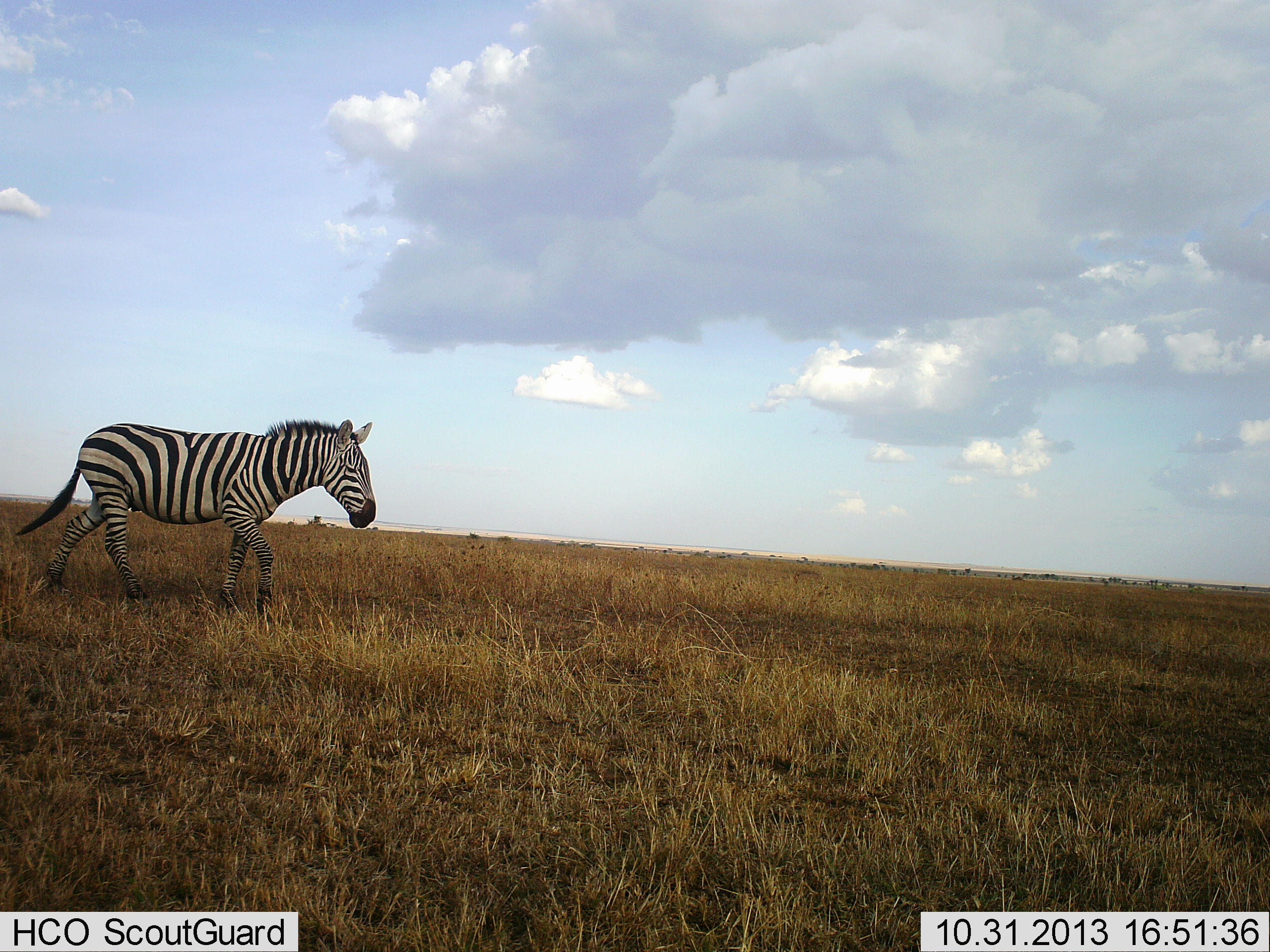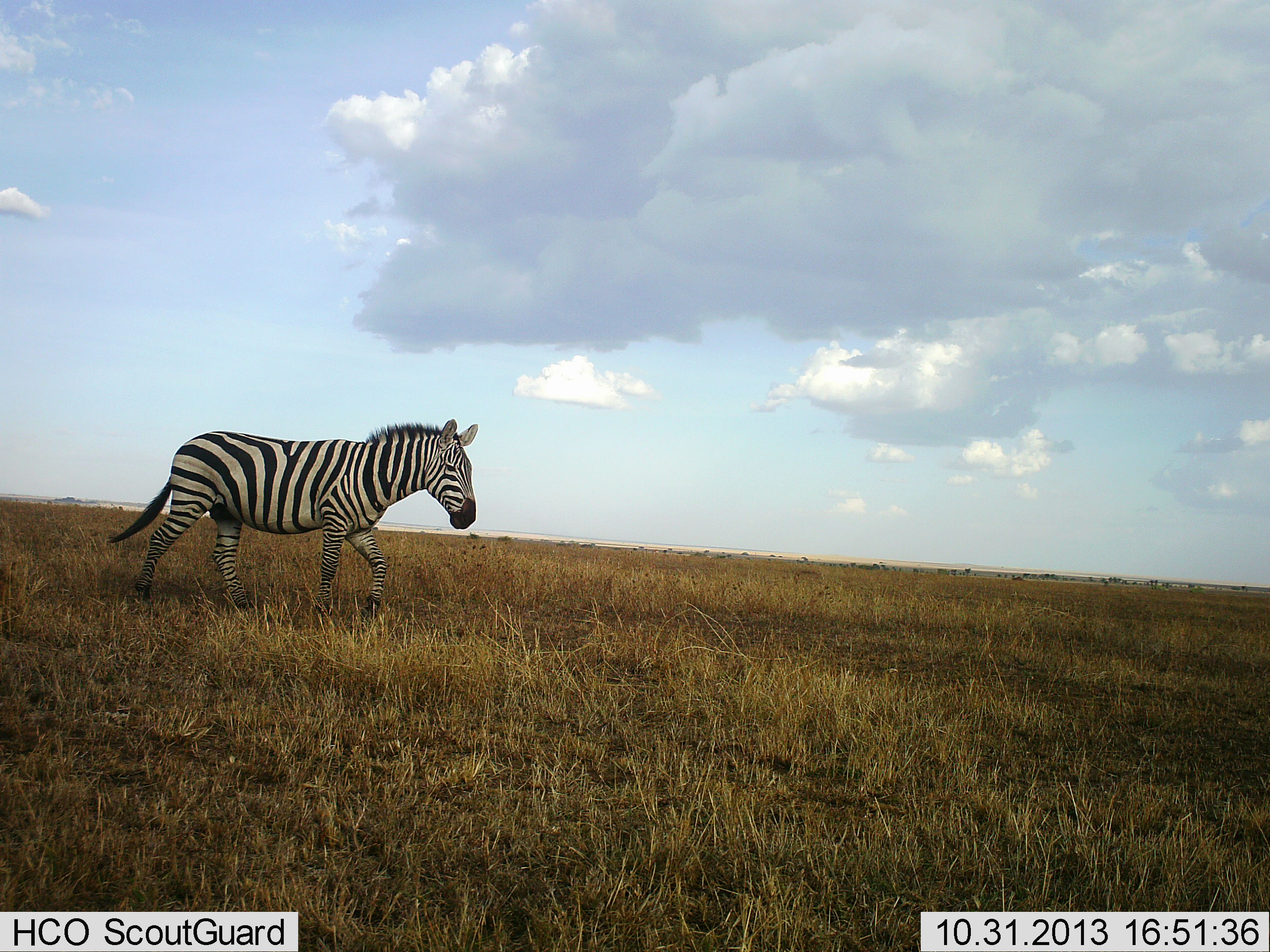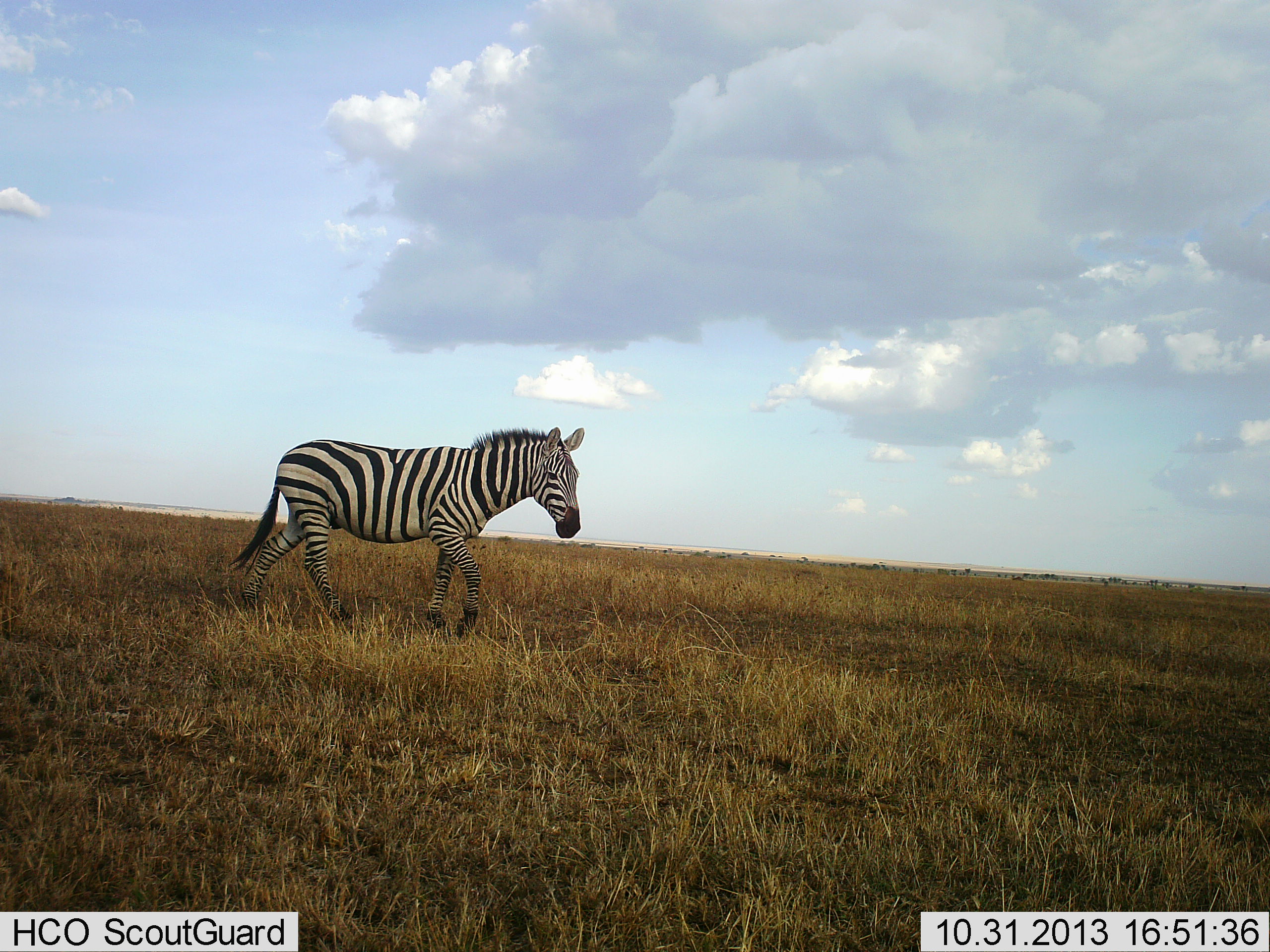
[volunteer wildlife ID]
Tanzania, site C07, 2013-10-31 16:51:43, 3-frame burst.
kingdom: Animalia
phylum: Chordata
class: Mammalia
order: Perissodactyla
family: Equidae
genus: Equus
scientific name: Equus quagga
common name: plains zebra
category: zebra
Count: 1.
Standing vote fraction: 0%.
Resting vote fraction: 0%.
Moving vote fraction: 100%.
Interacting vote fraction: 0%.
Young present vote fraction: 0%.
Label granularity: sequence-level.